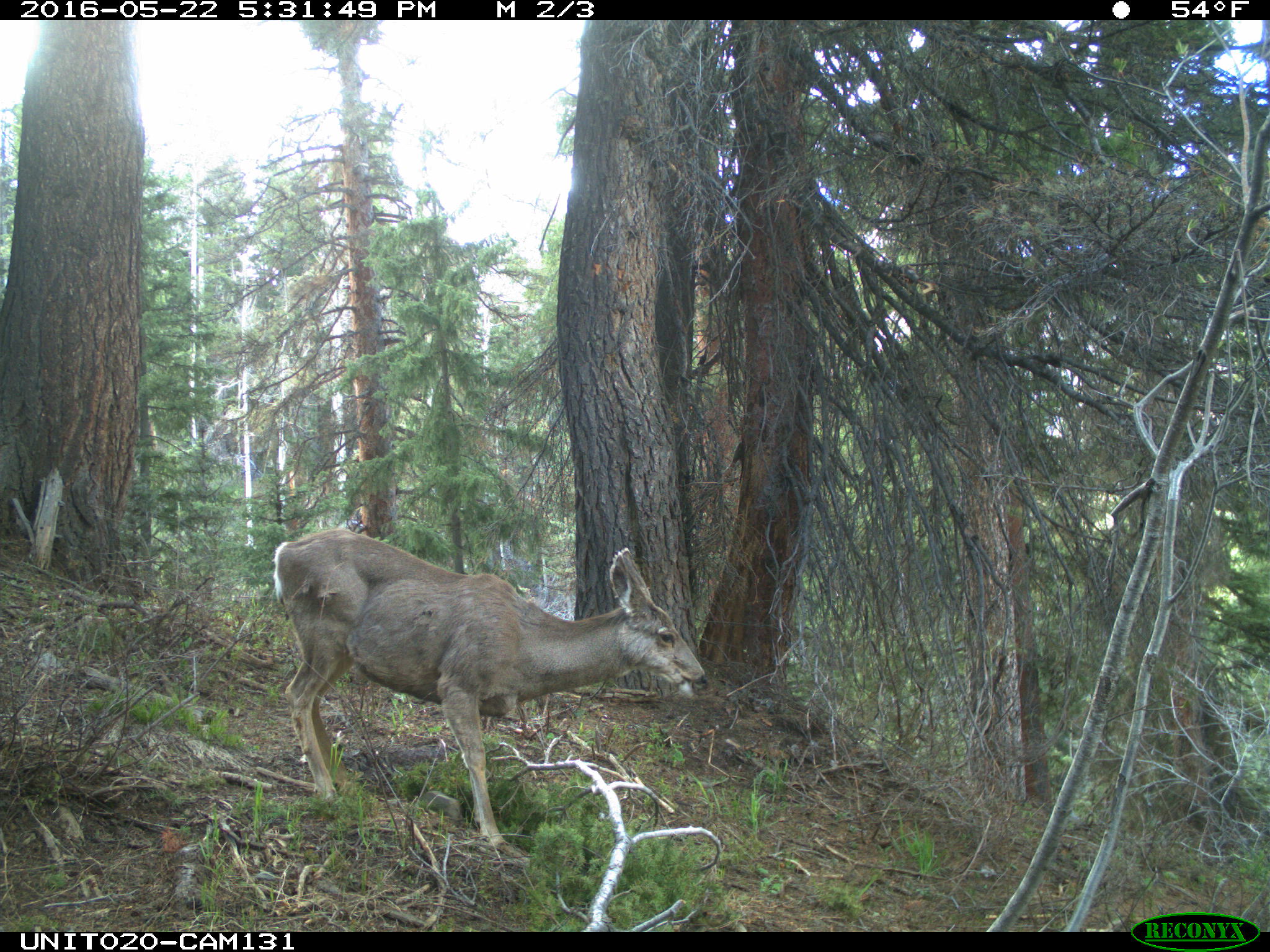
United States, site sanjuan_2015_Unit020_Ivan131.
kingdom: Animalia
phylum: Chordata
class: Mammalia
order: Artiodactyla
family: Cervidae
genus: Odocoileus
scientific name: Odocoileus hemionus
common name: mule deer